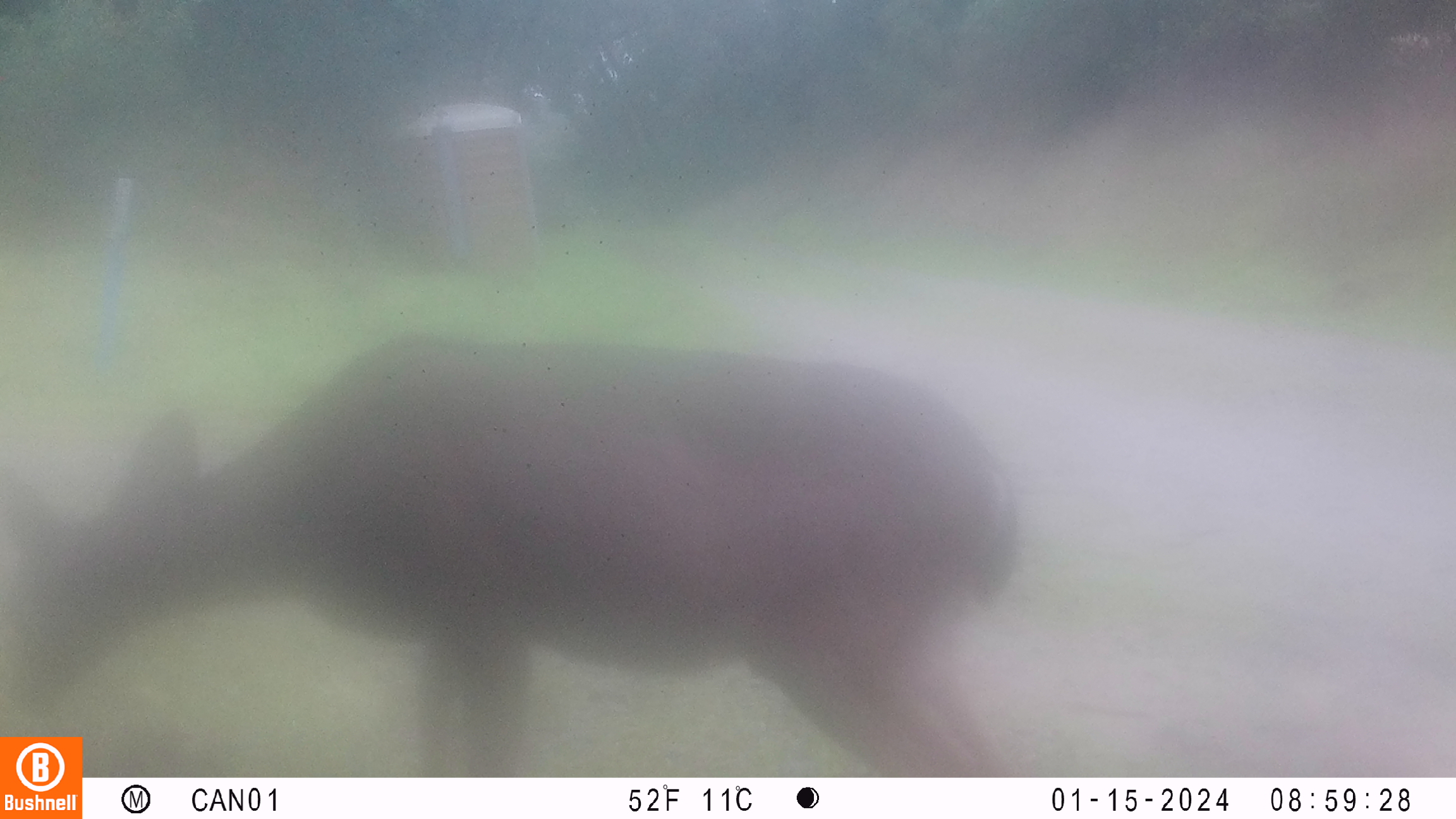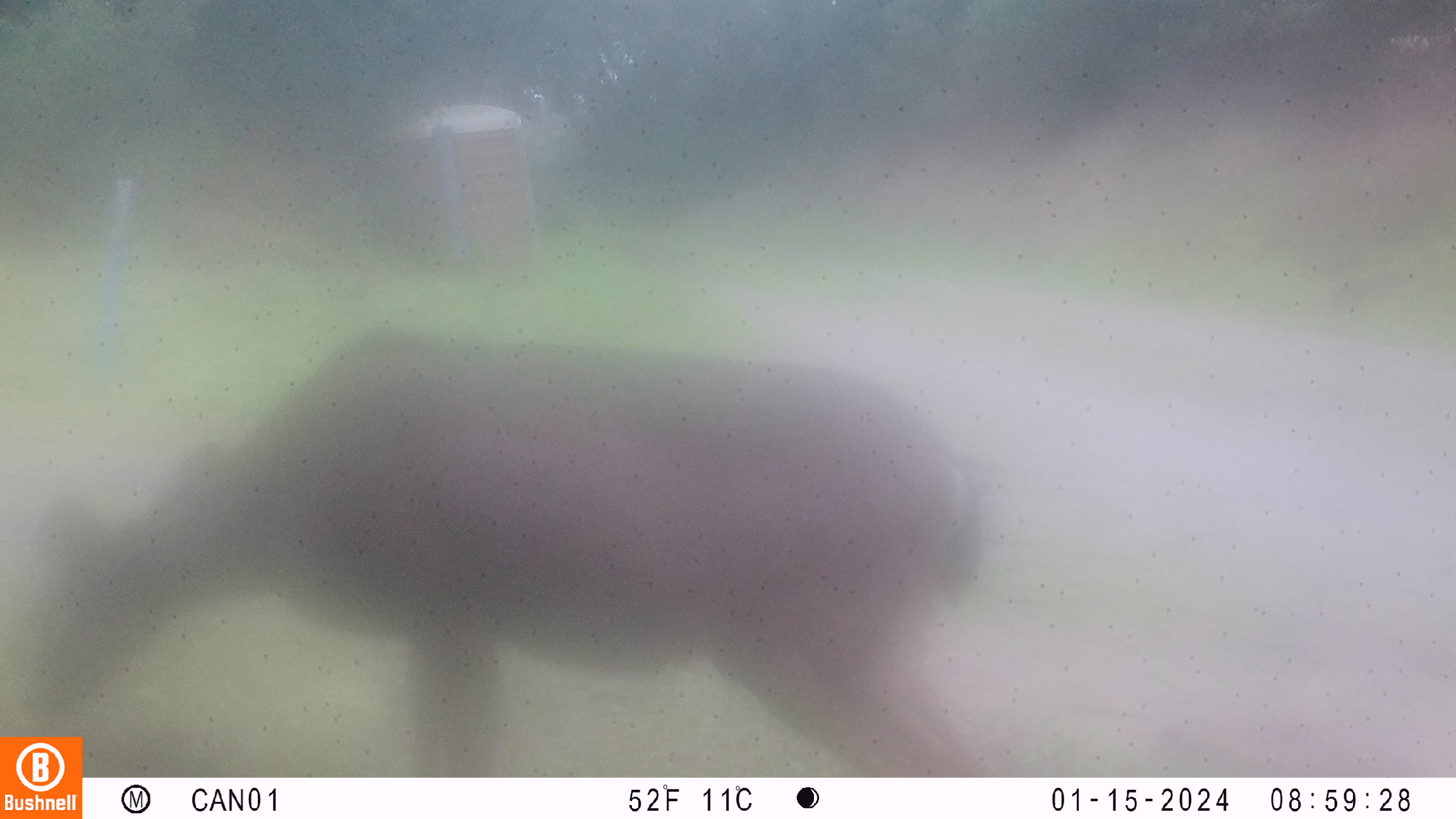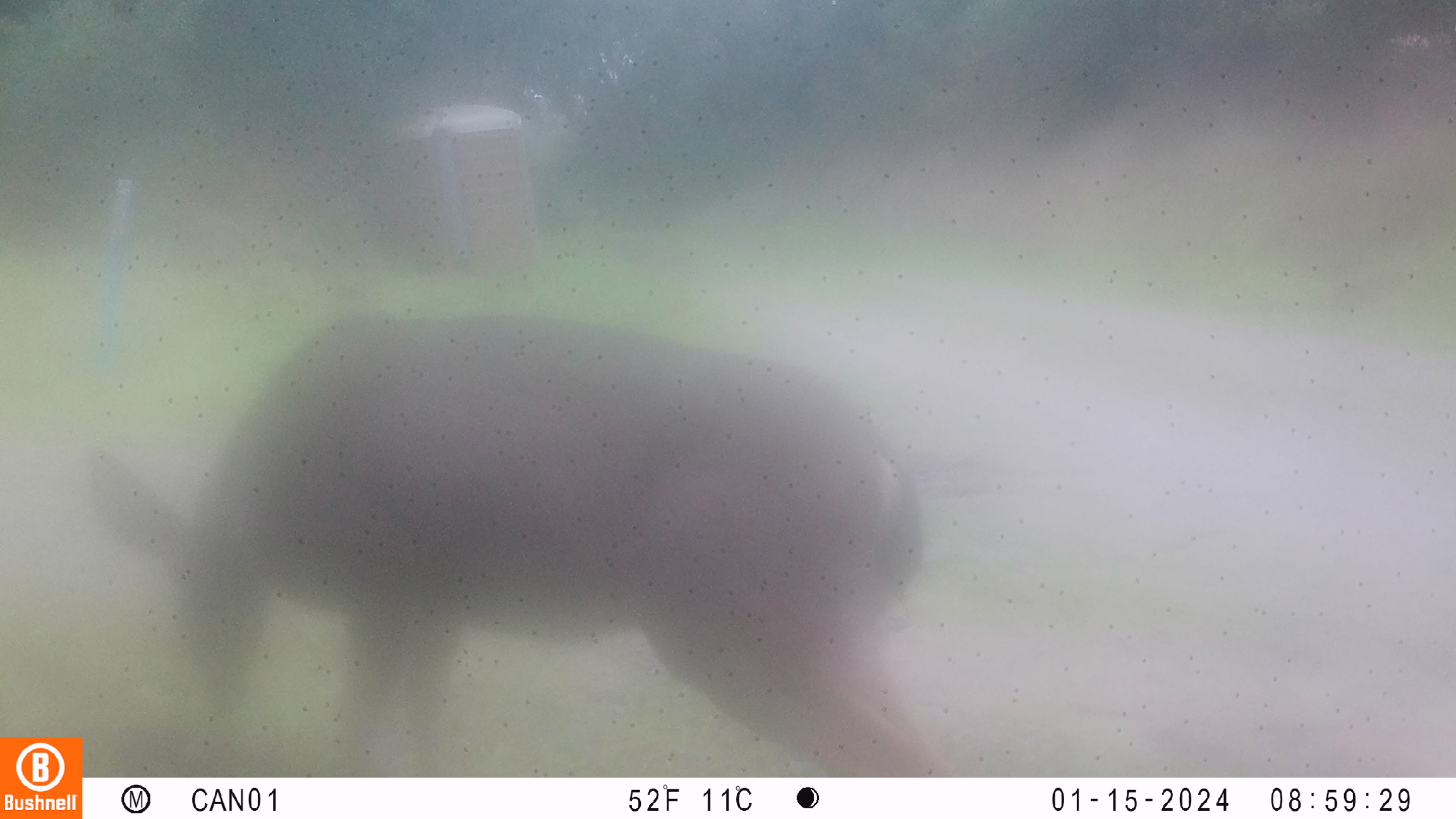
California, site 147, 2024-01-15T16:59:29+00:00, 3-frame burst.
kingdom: Animalia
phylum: Chordata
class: Mammalia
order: Artiodactyla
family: Cervidae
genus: Odocoileus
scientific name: Odocoileus hemionus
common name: mule deer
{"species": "mule deer (Odocoileus hemionus)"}